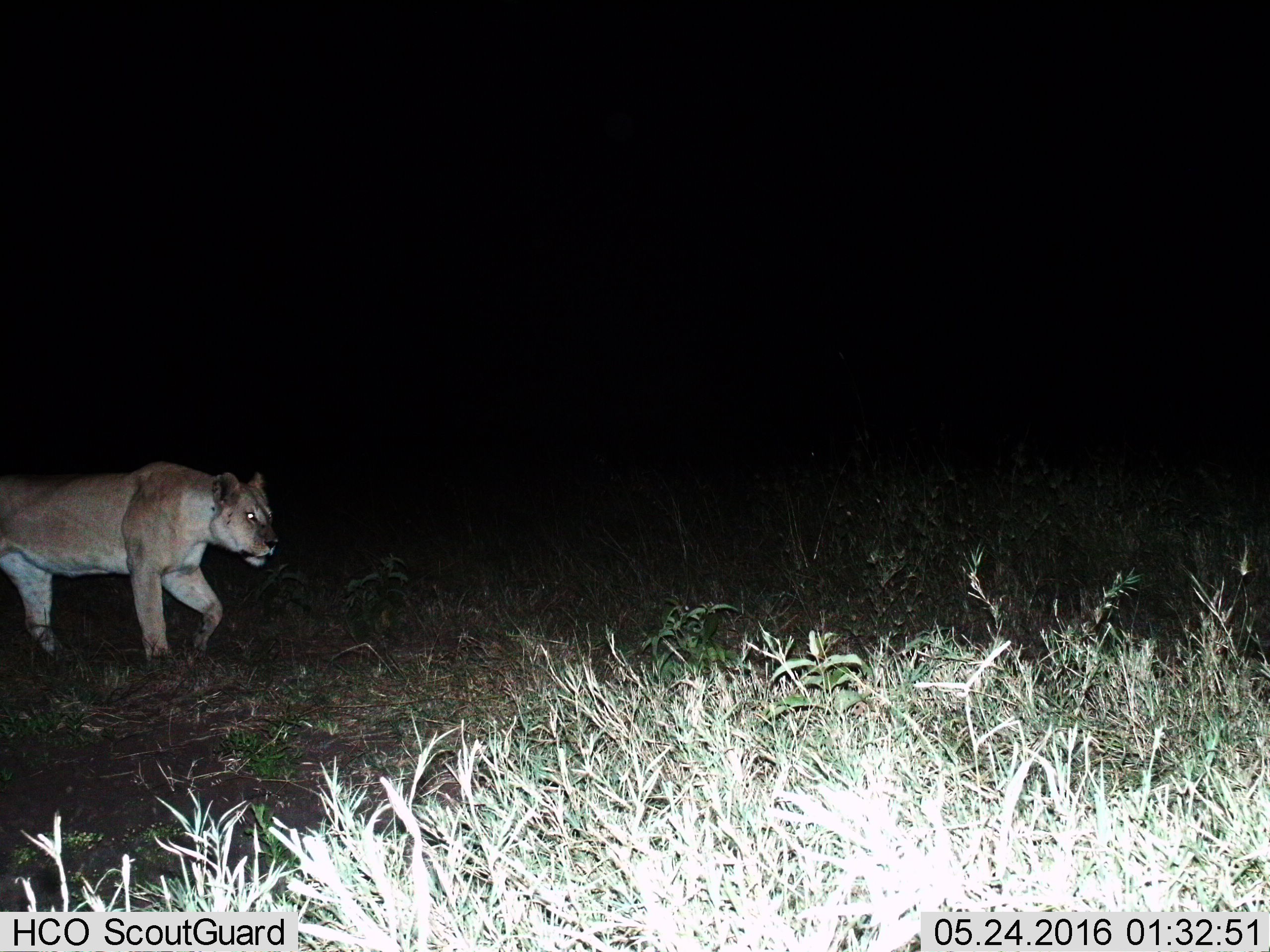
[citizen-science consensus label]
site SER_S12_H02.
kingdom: Animalia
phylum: Chordata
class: Mammalia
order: Carnivora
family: Felidae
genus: Panthera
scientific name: Panthera leo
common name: lion female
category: lionfemale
Lionfemale (lion female) (Panthera leo), count 1. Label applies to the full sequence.